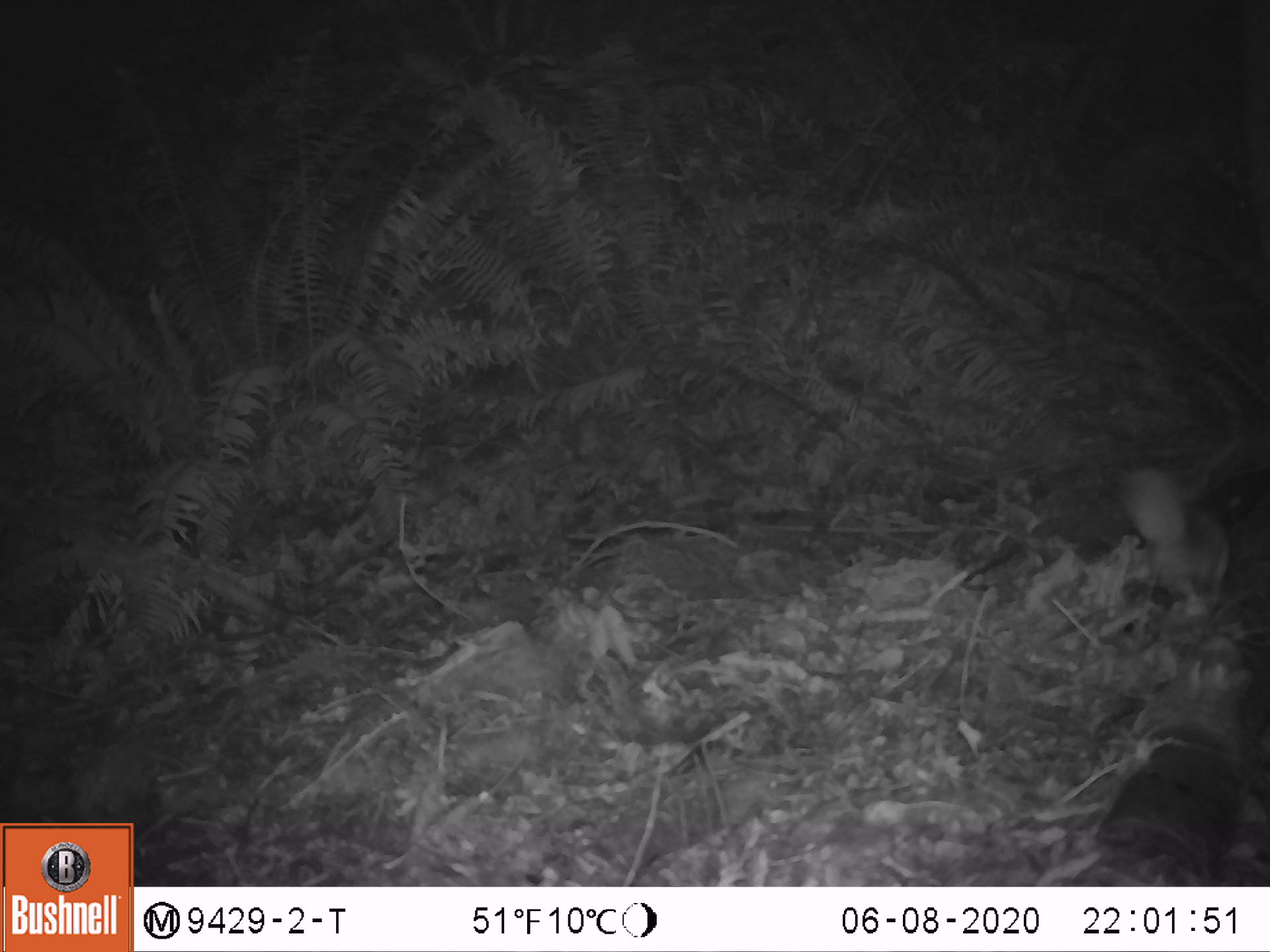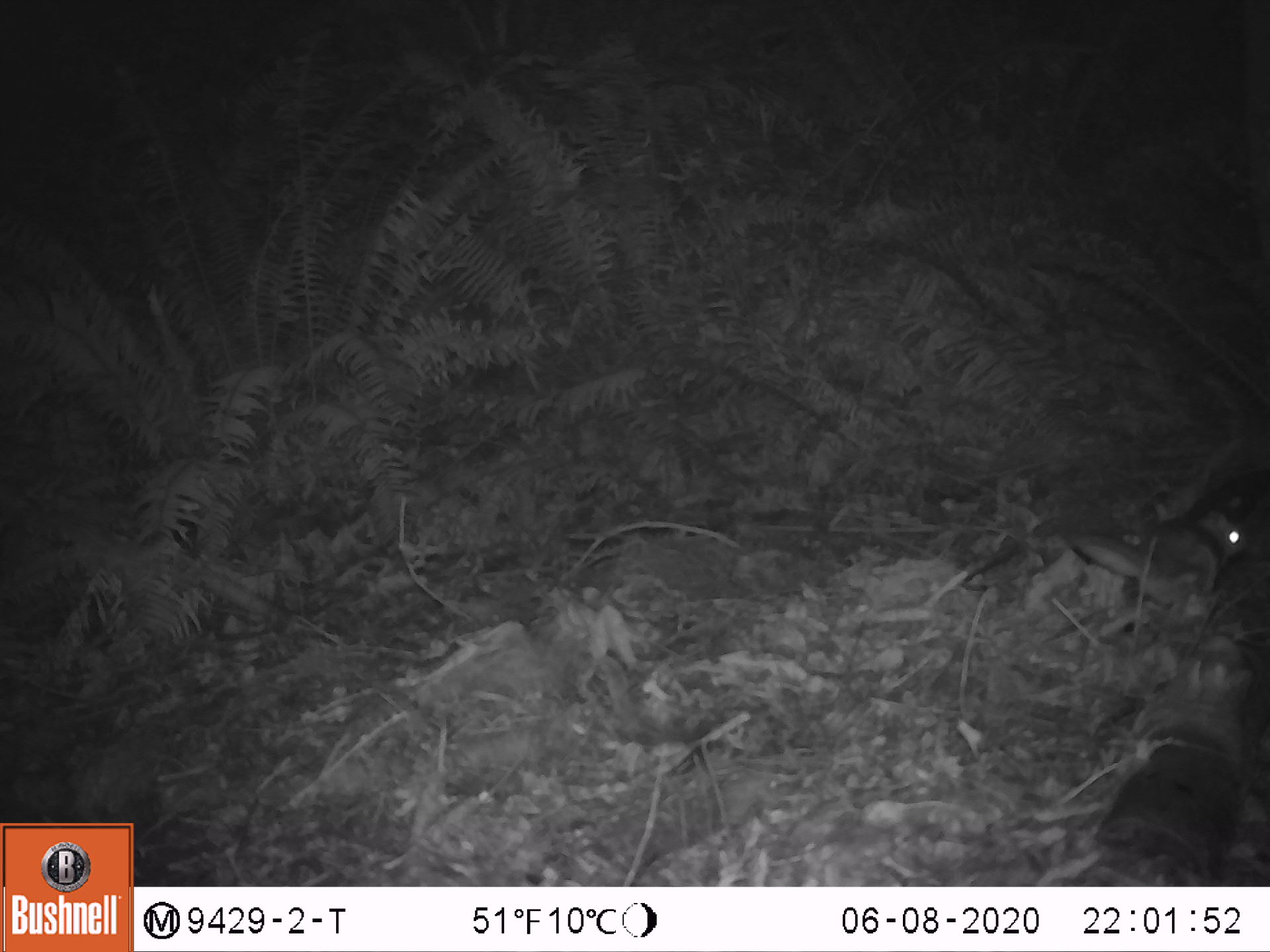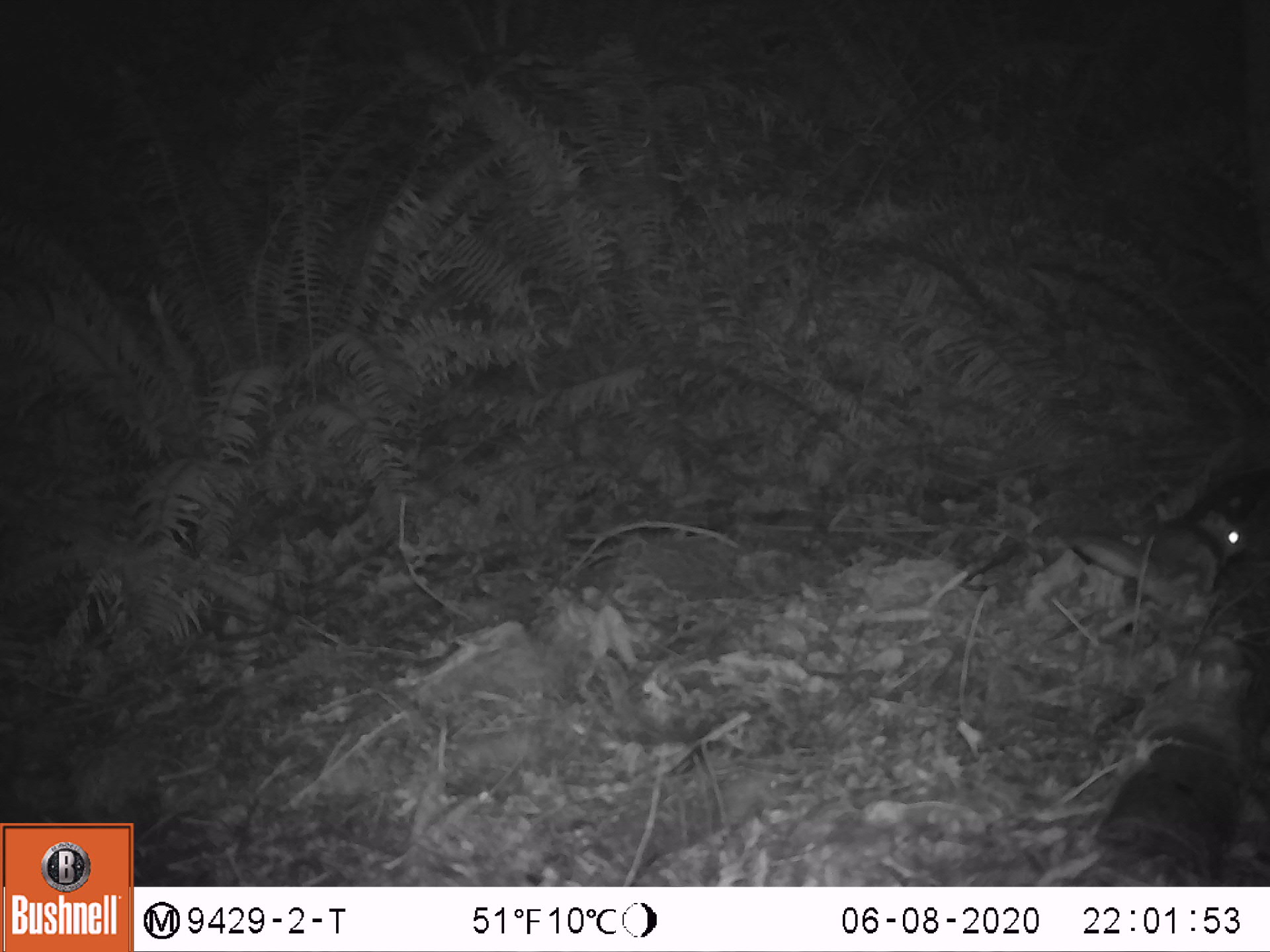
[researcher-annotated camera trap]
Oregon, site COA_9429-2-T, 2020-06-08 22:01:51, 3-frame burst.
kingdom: Animalia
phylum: Chordata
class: Mammalia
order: Rodentia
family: Sciuridae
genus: Glaucomys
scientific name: Glaucomys oregonensis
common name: humboldt's flying squirrel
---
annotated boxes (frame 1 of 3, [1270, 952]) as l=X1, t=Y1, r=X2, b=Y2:
humboldt's flying squirrel: l=1097, t=450, r=1247, b=618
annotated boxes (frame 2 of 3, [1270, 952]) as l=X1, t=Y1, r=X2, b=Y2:
humboldt's flying squirrel: l=1047, t=490, r=1259, b=636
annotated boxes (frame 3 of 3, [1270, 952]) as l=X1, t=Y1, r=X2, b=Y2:
humboldt's flying squirrel: l=1055, t=492, r=1257, b=629